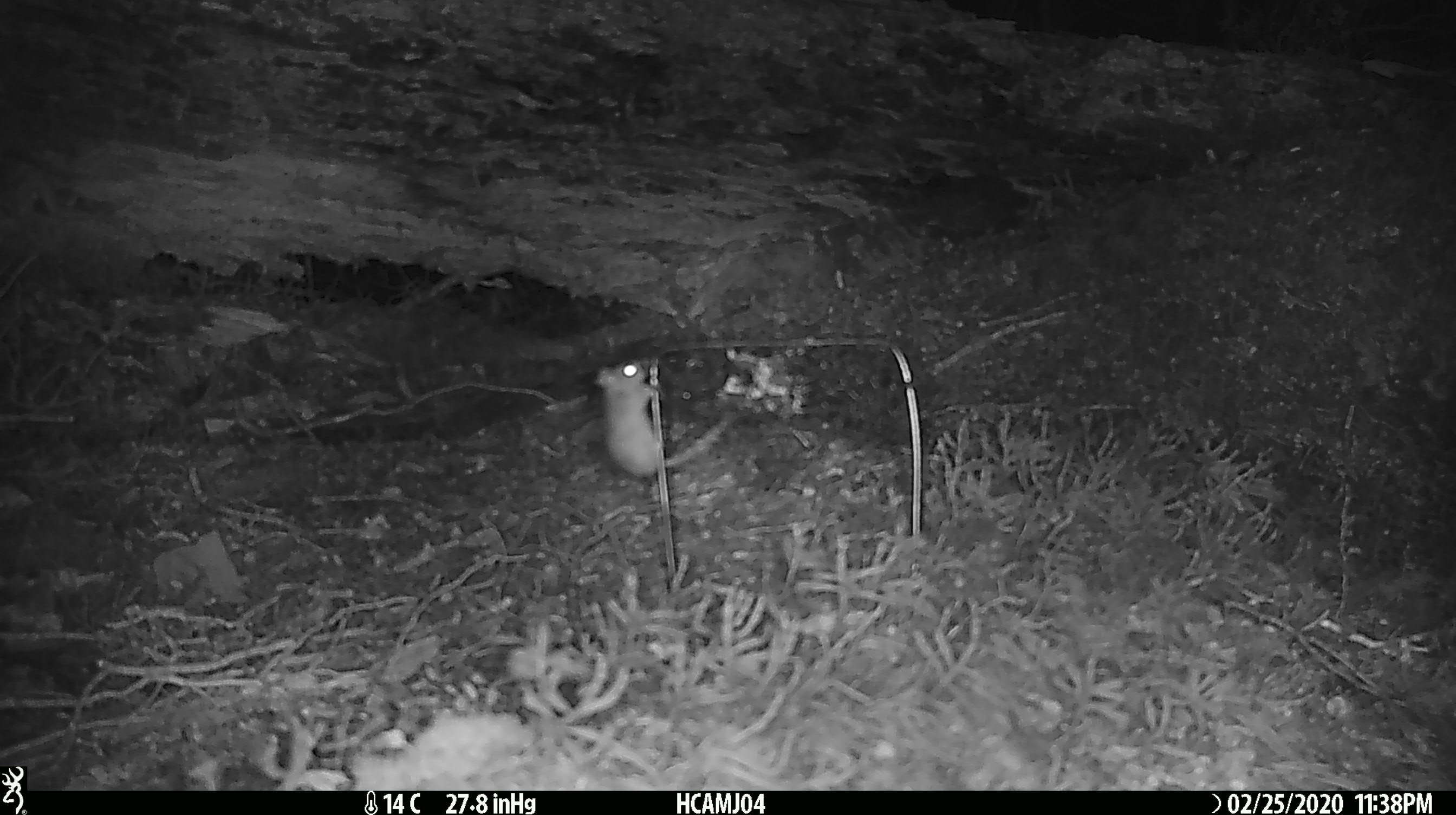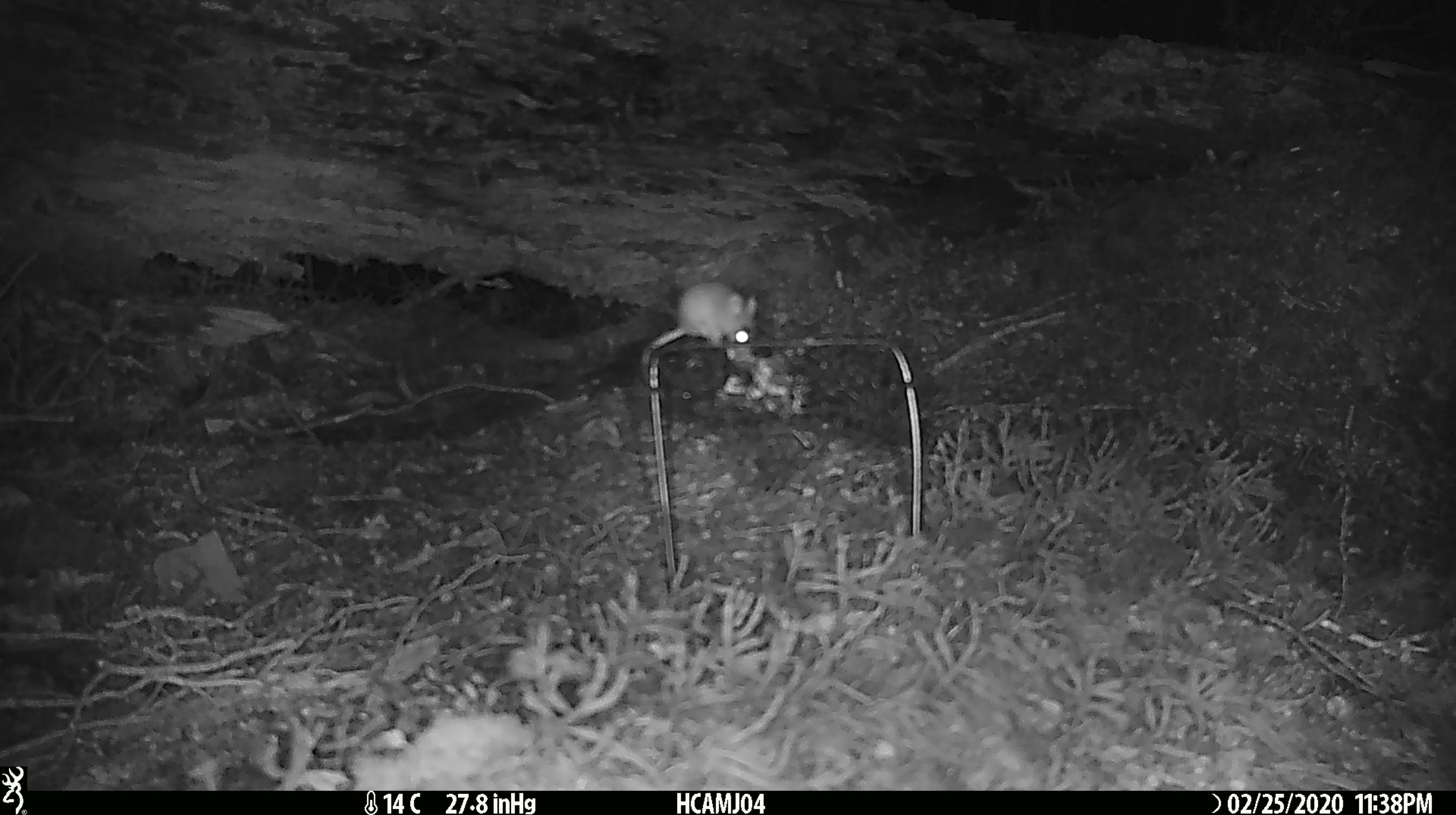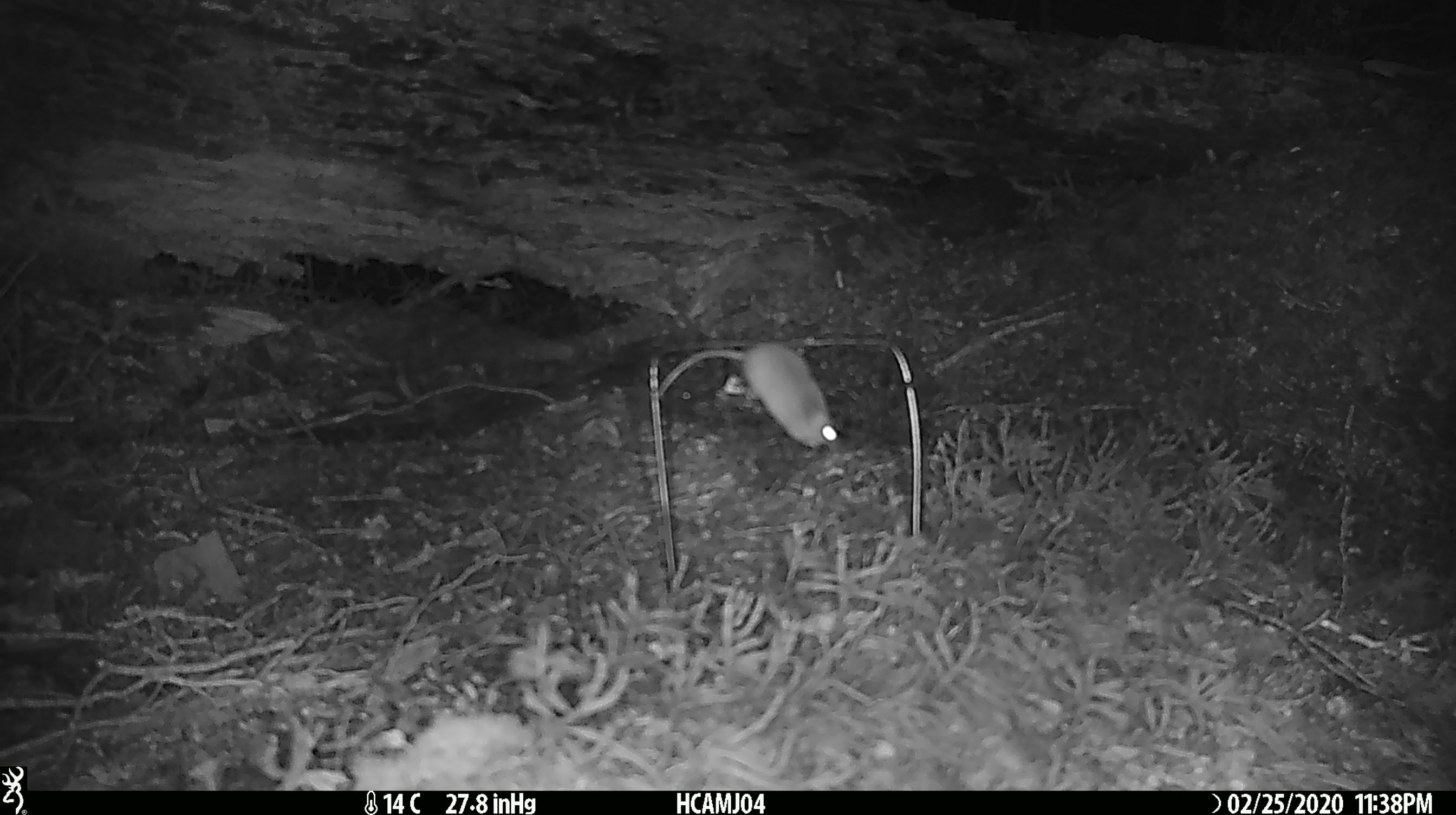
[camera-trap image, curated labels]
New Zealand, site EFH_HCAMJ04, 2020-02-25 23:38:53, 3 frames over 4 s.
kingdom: Animalia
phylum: Chordata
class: Mammalia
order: Rodentia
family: Muridae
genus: Mus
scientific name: Mus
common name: mouse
Mouse (Mus).